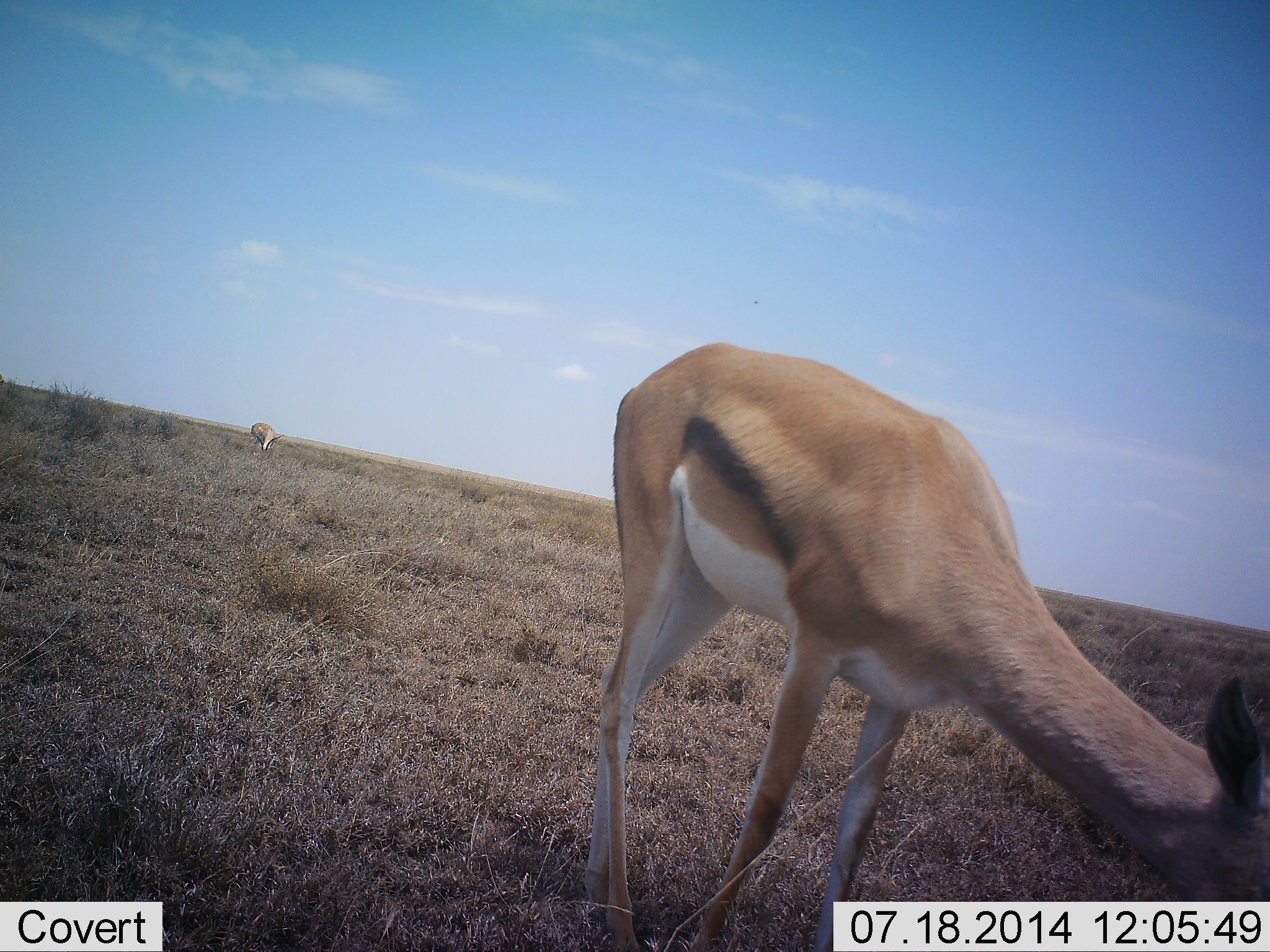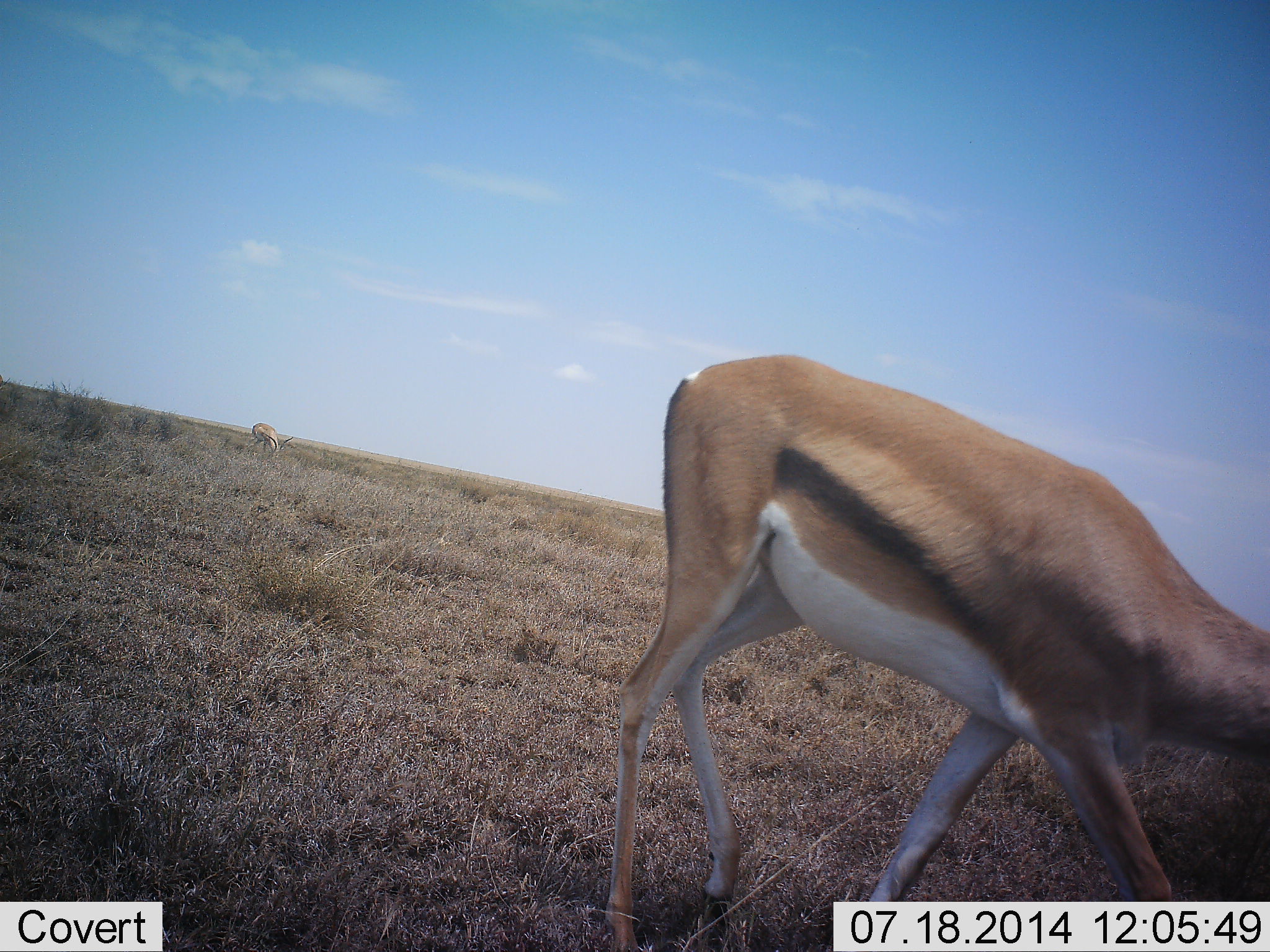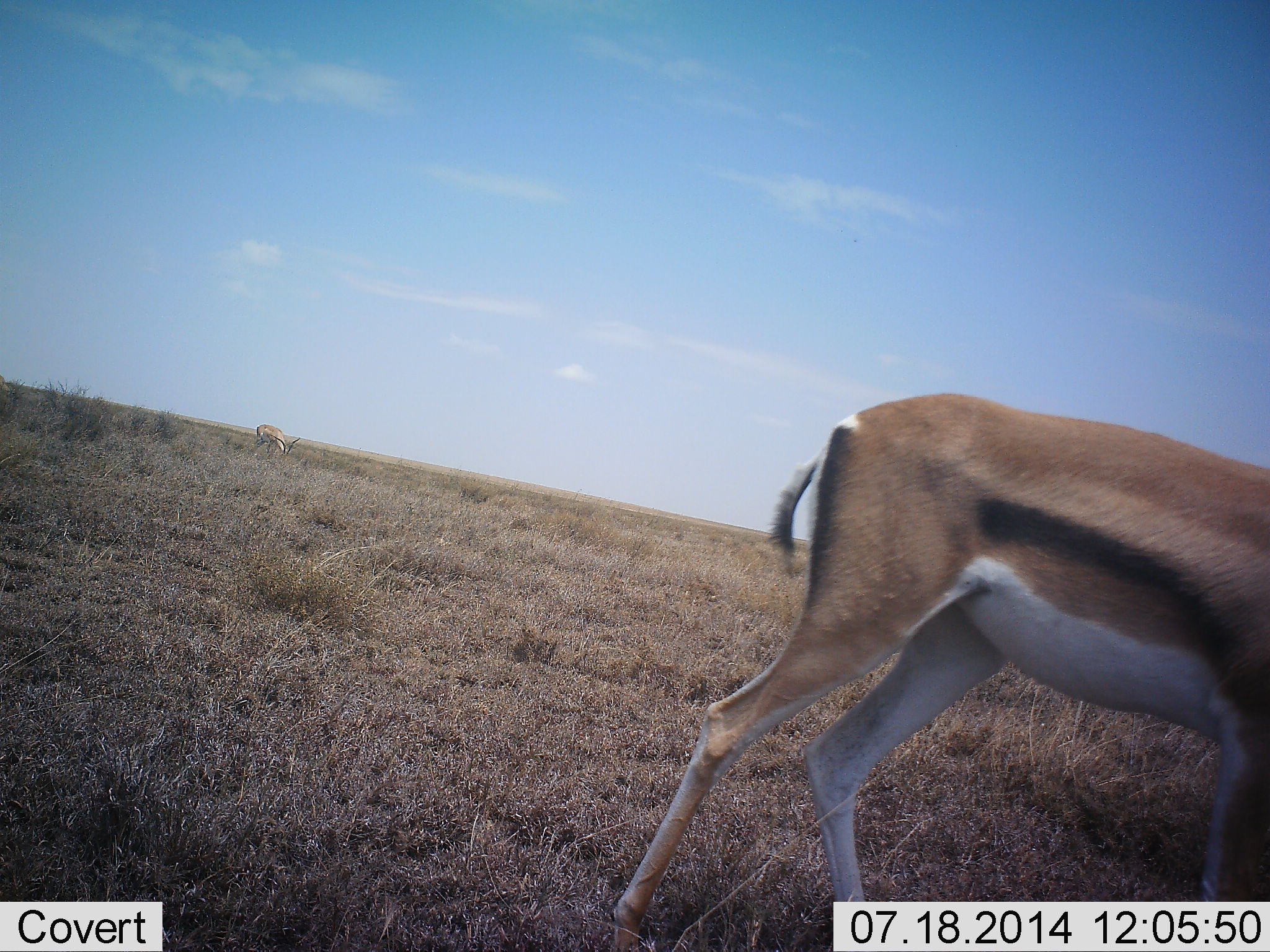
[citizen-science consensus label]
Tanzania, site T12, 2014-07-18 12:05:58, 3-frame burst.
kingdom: Animalia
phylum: Chordata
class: Mammalia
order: Artiodactyla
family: Bovidae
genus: Eudorcas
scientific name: Eudorcas thomsonii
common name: thomson's gazelle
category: gazellethomsons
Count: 2.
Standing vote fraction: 10%.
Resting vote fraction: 0%.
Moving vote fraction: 10%.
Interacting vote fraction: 0%.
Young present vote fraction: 0%.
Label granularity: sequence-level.